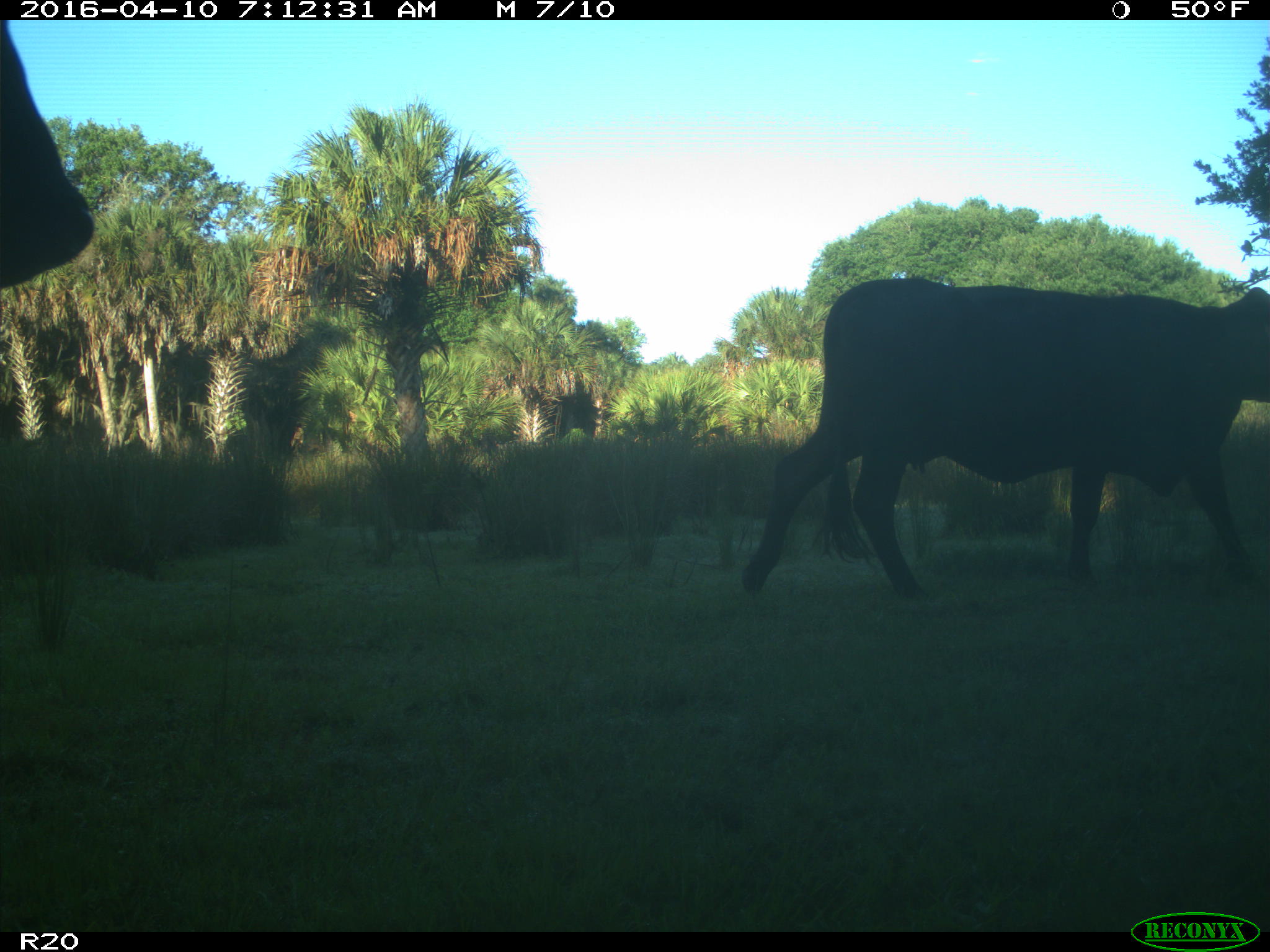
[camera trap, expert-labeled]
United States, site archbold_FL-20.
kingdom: Animalia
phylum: Chordata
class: Mammalia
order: Artiodactyla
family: Bovidae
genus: Bos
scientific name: Bos taurus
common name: domestic cow